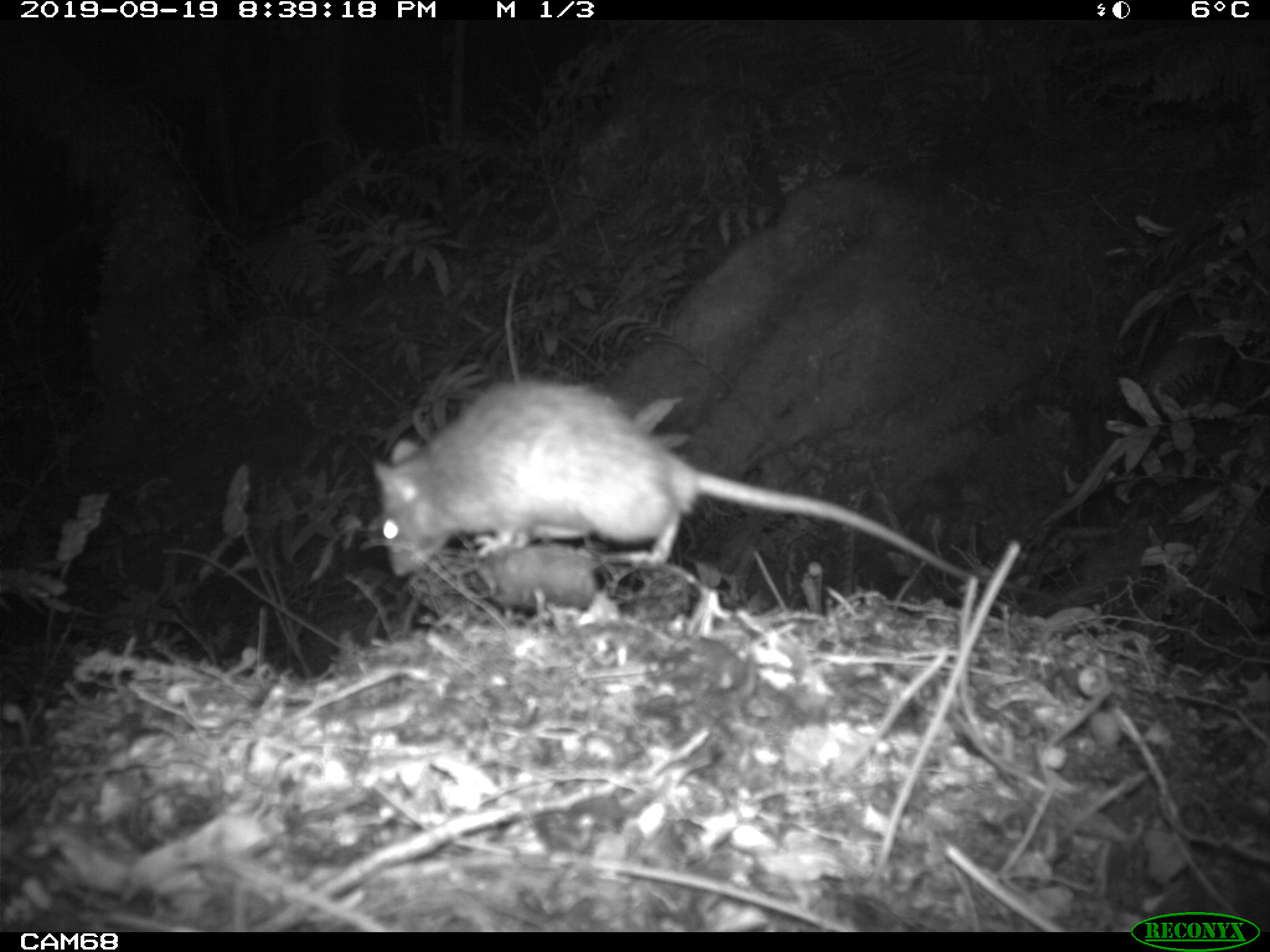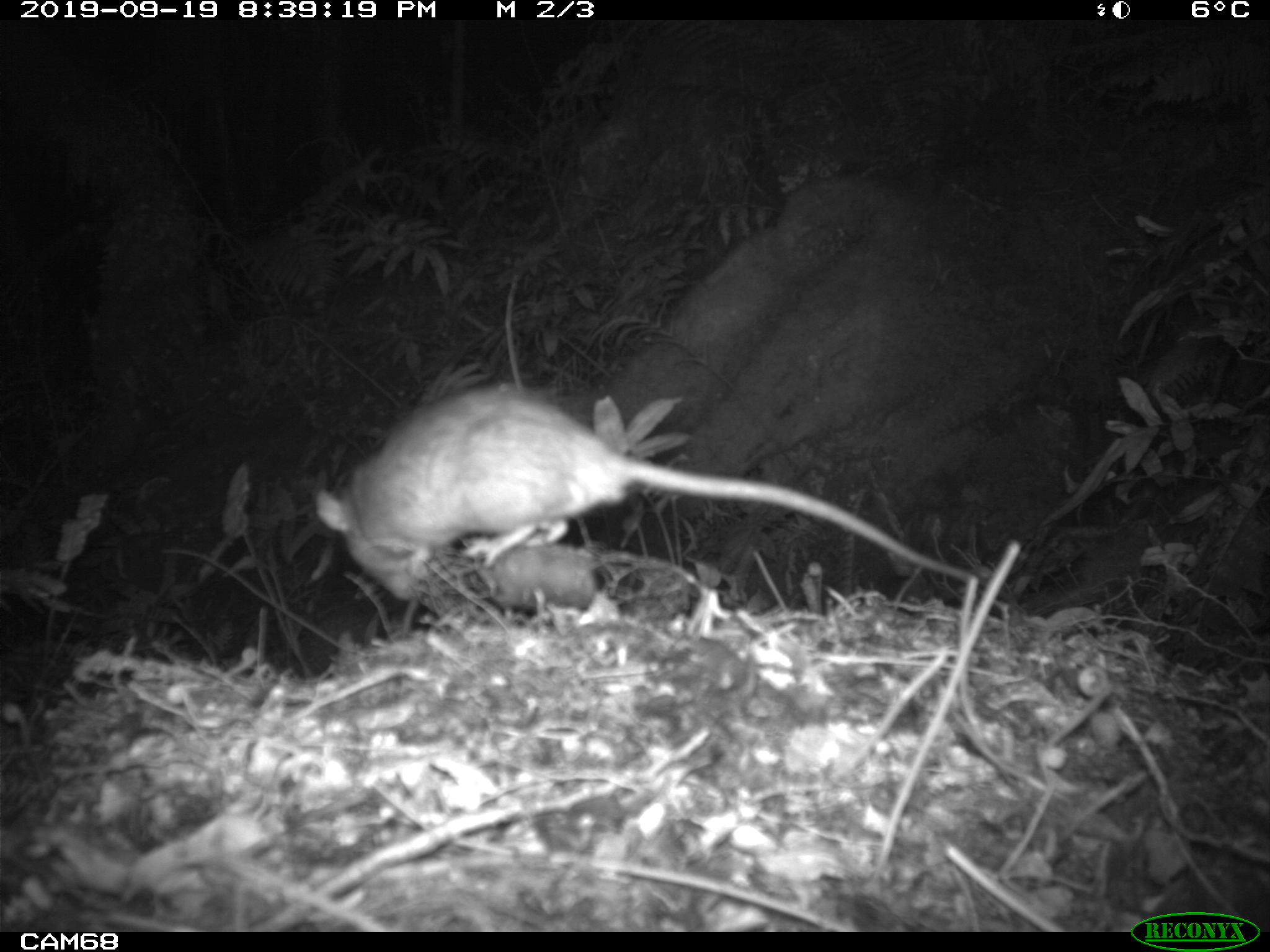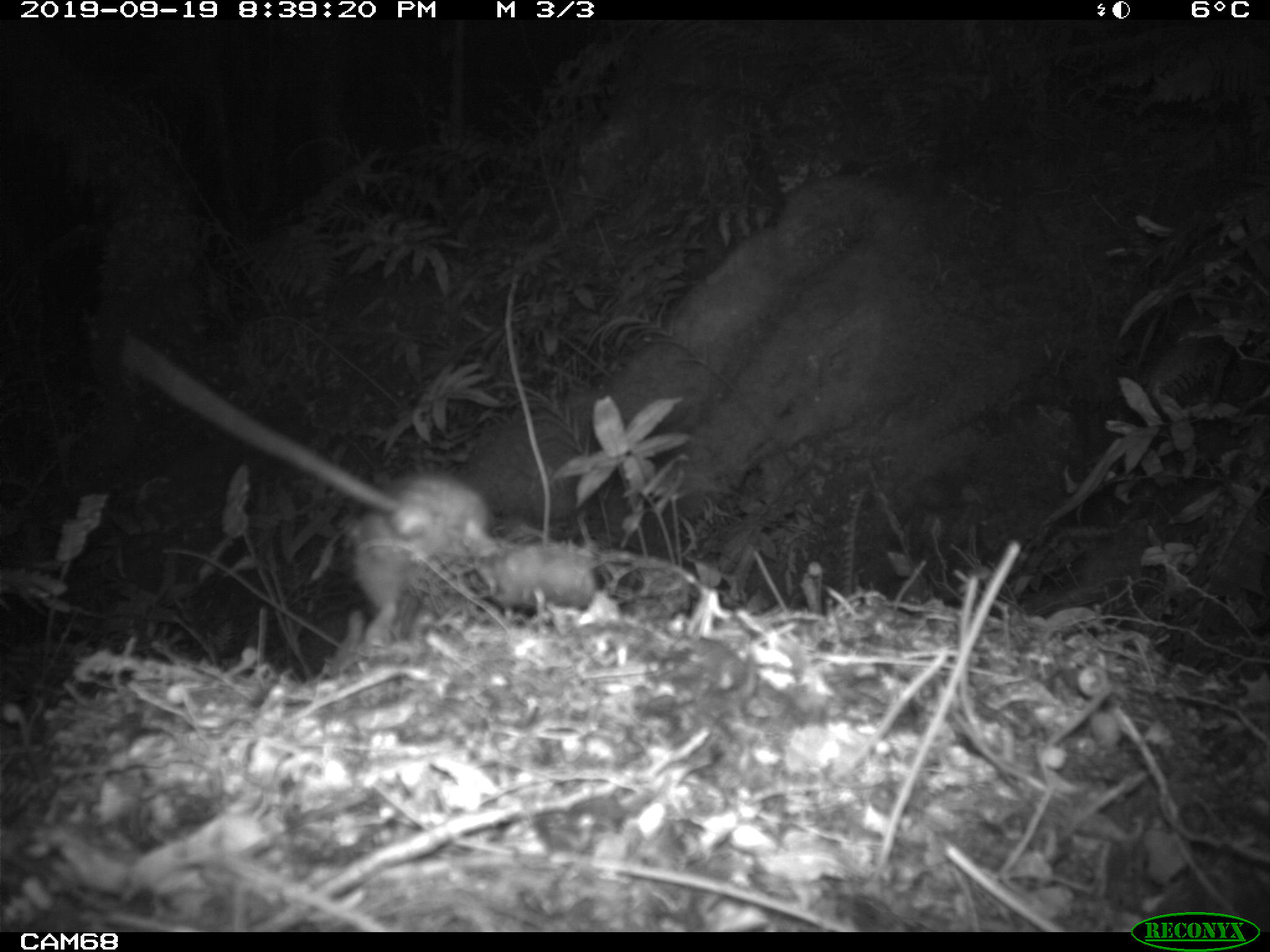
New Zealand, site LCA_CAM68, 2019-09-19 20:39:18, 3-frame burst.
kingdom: Animalia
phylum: Chordata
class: Mammalia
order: Rodentia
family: Muridae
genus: Rattus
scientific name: Rattus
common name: rat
Rat (Rattus).